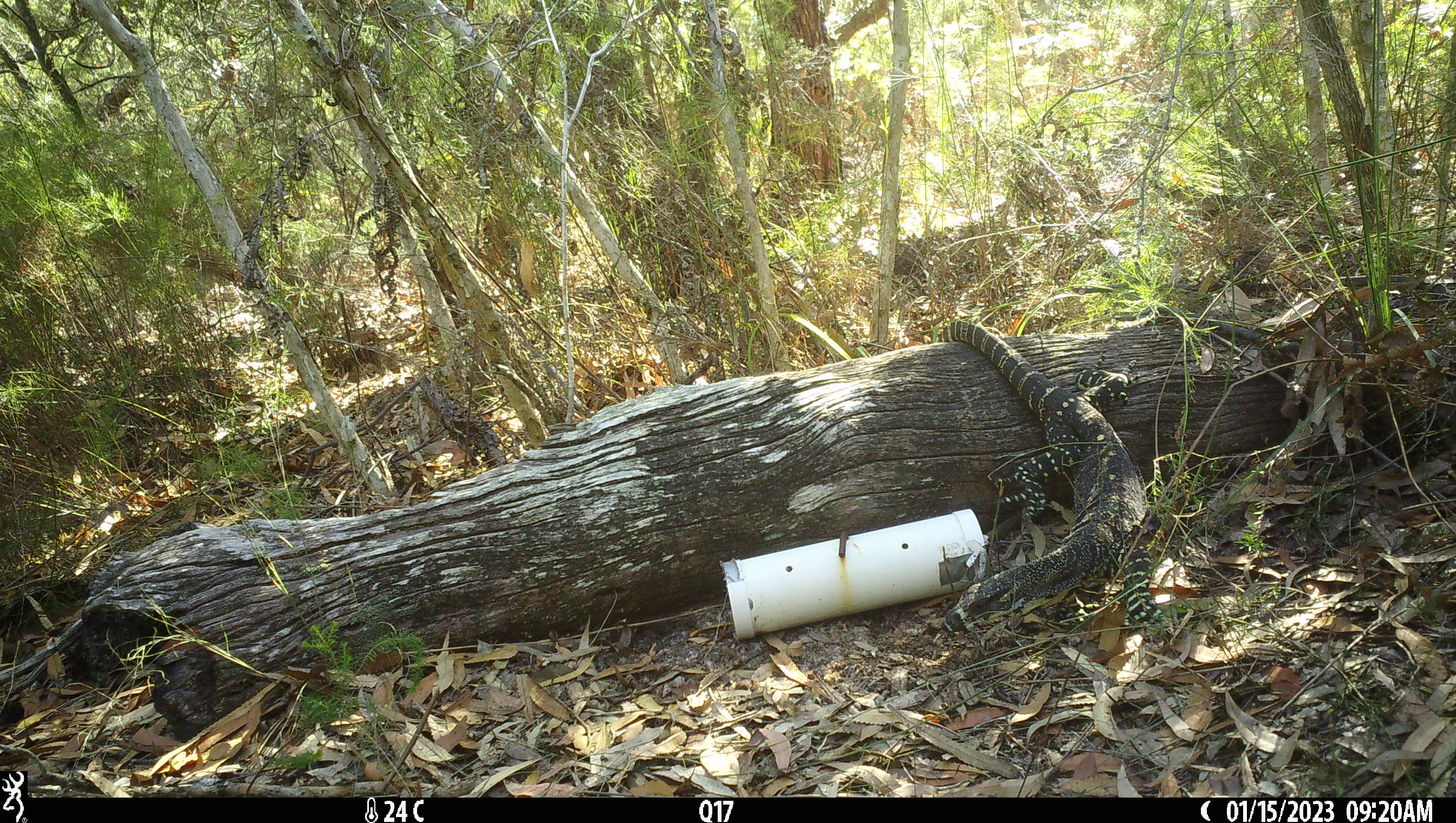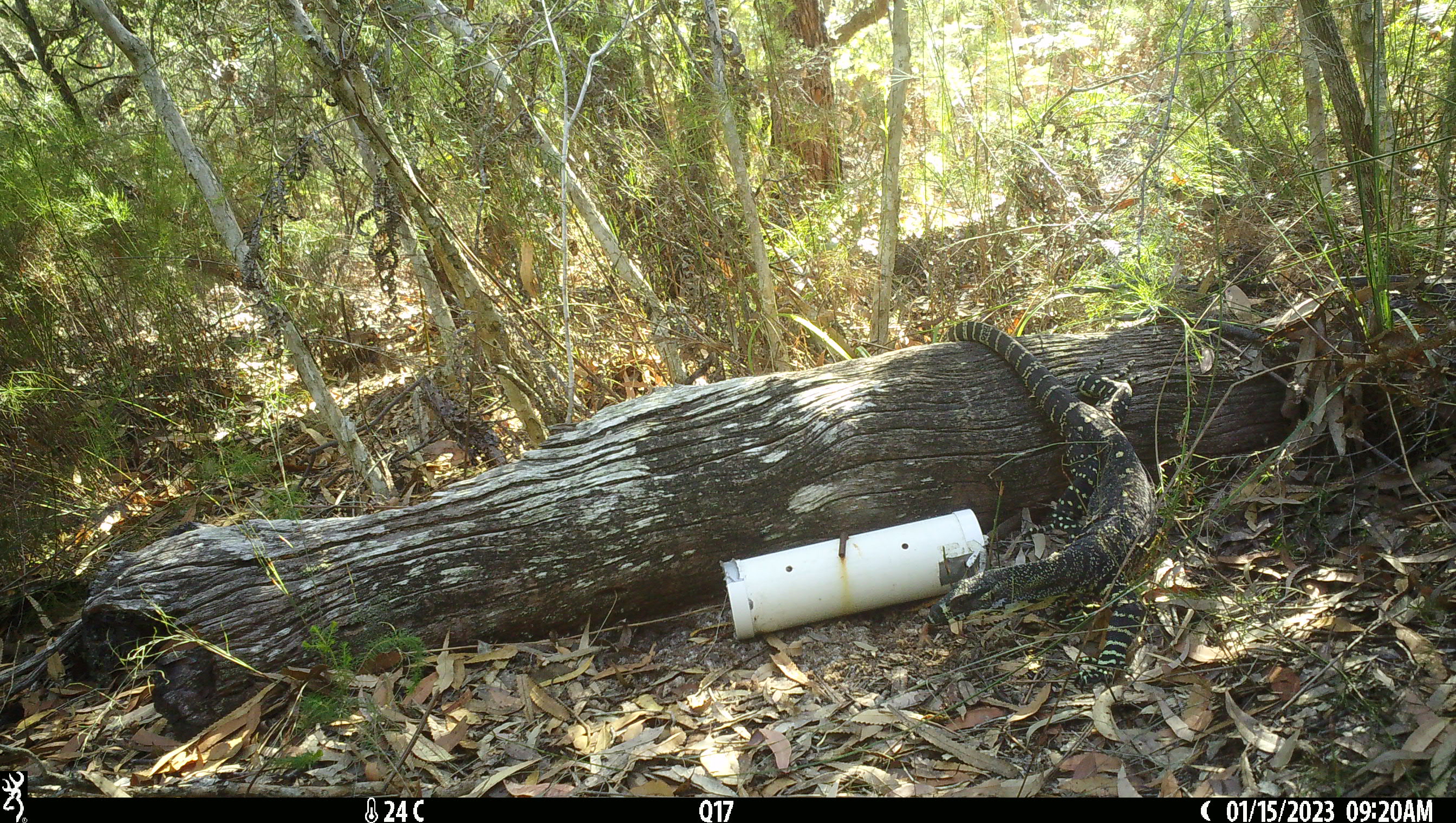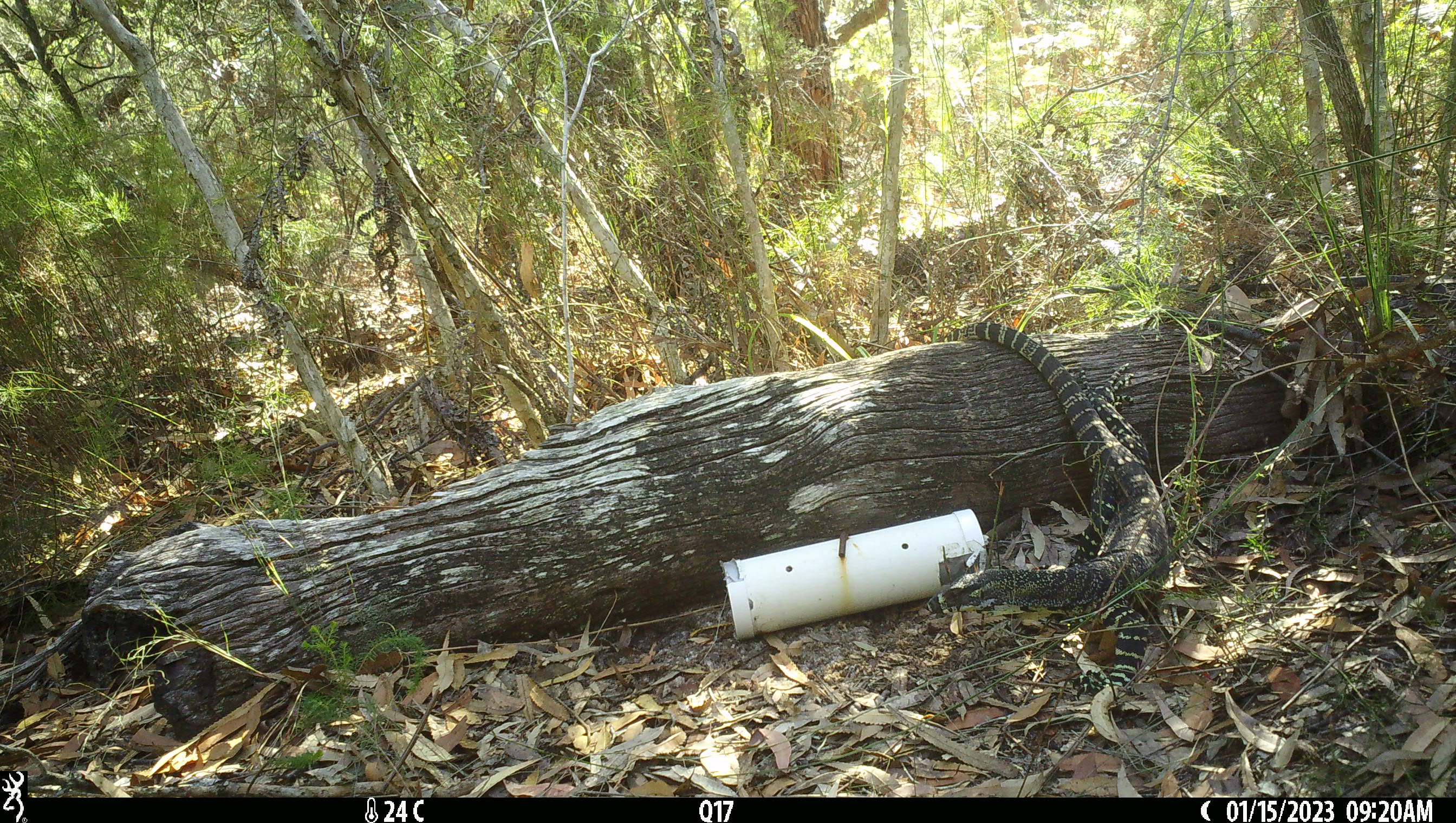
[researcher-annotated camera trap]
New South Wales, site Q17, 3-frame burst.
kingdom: Animalia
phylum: Chordata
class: Reptilia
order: Squamata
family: Varanidae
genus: Varanus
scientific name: Varanus varius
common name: lace monitor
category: goanna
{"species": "goanna (lace monitor) (Varanus varius)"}